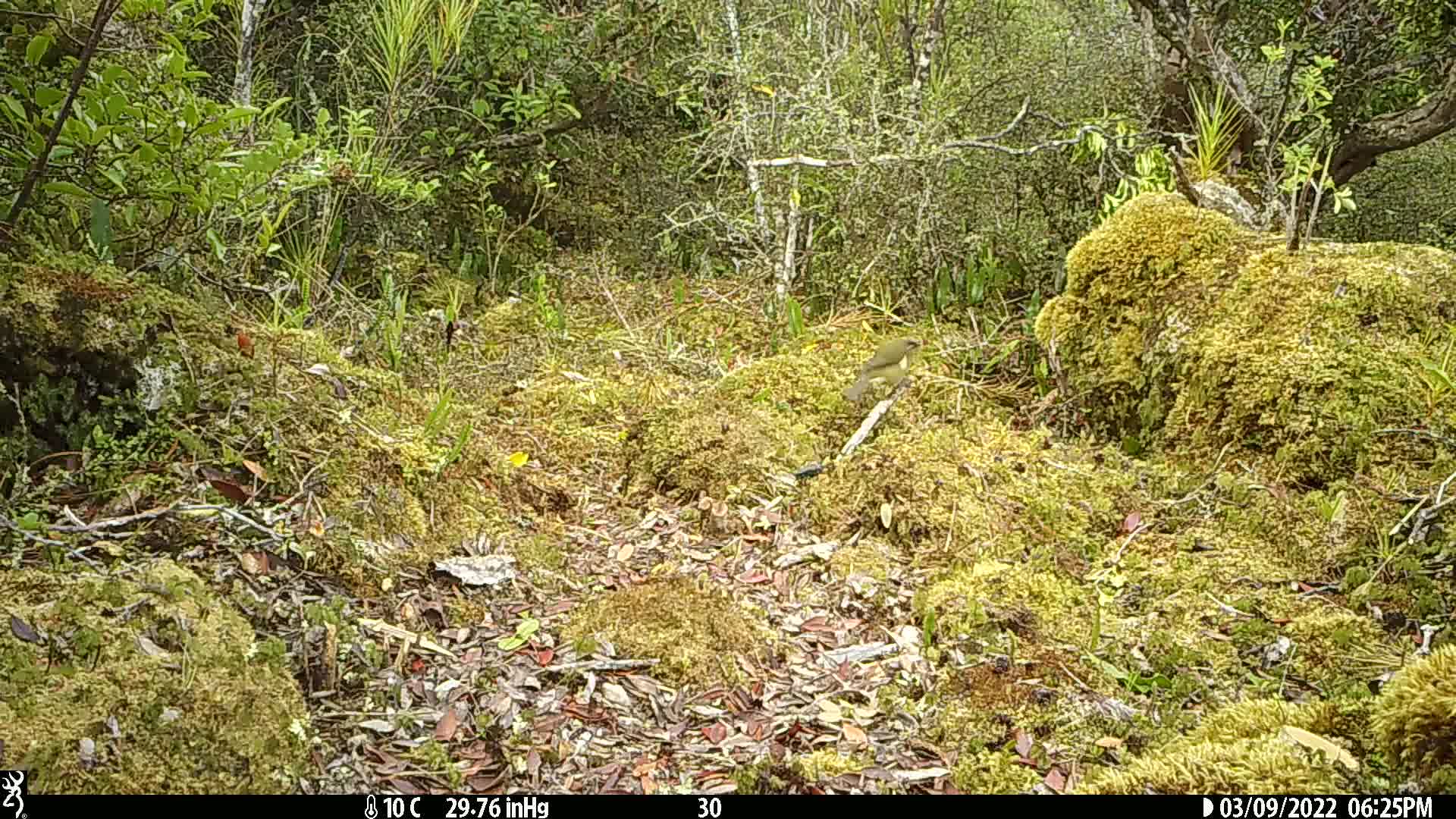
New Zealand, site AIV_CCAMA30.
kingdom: Animalia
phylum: Chordata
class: Aves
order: Passeriformes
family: Meliphagidae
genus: Anthornis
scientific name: Anthornis melanura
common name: new zealand bellbird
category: bellbird